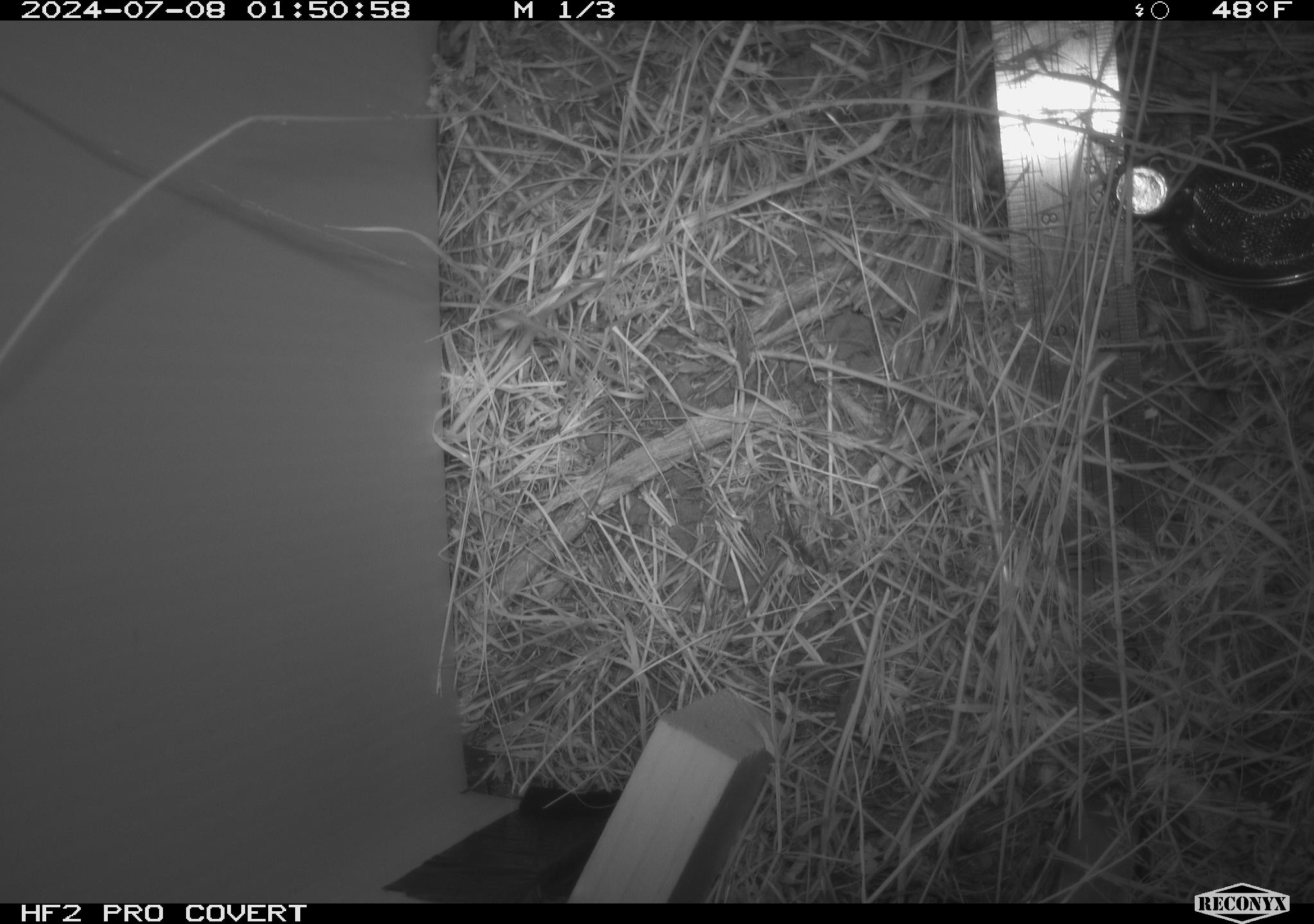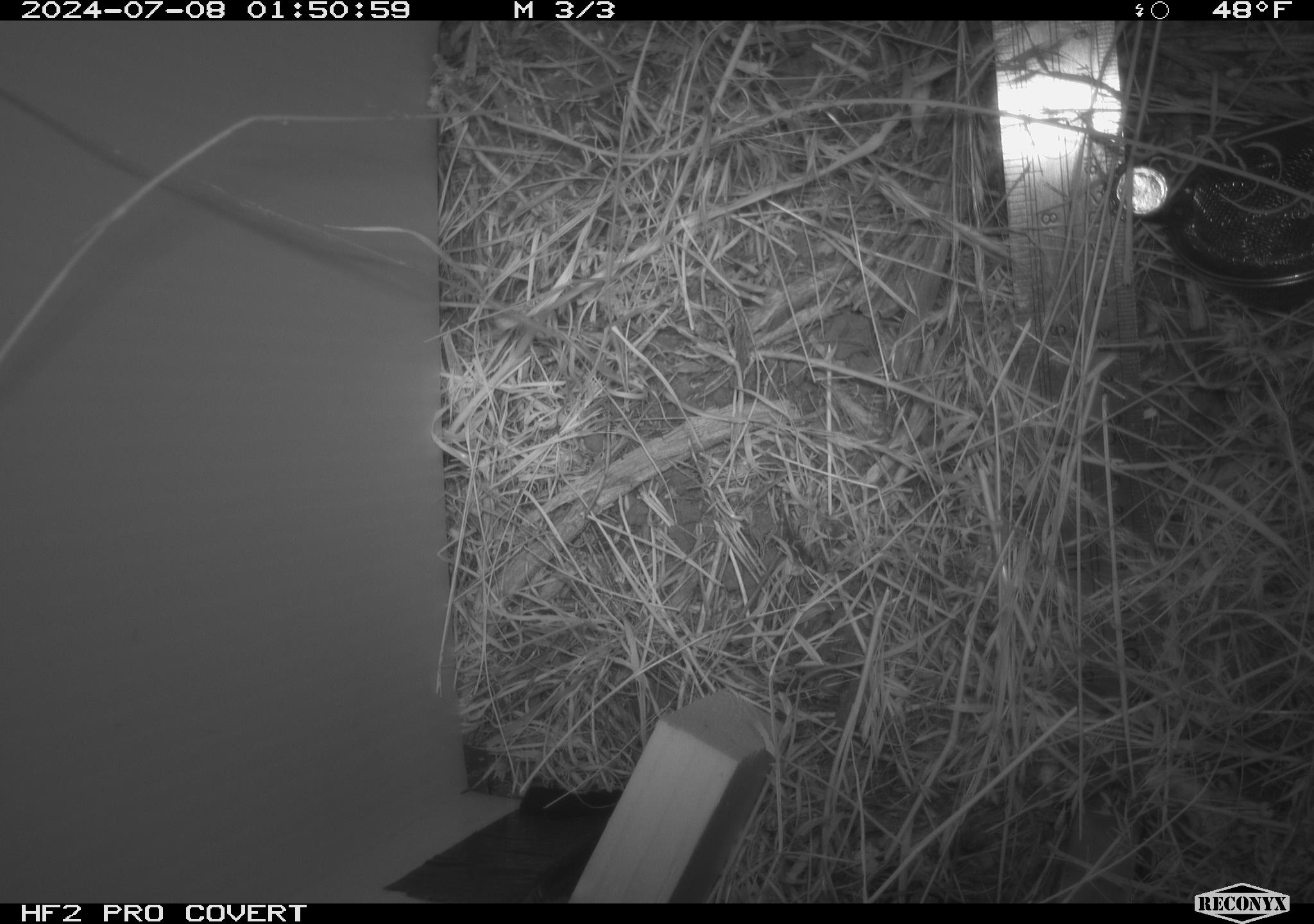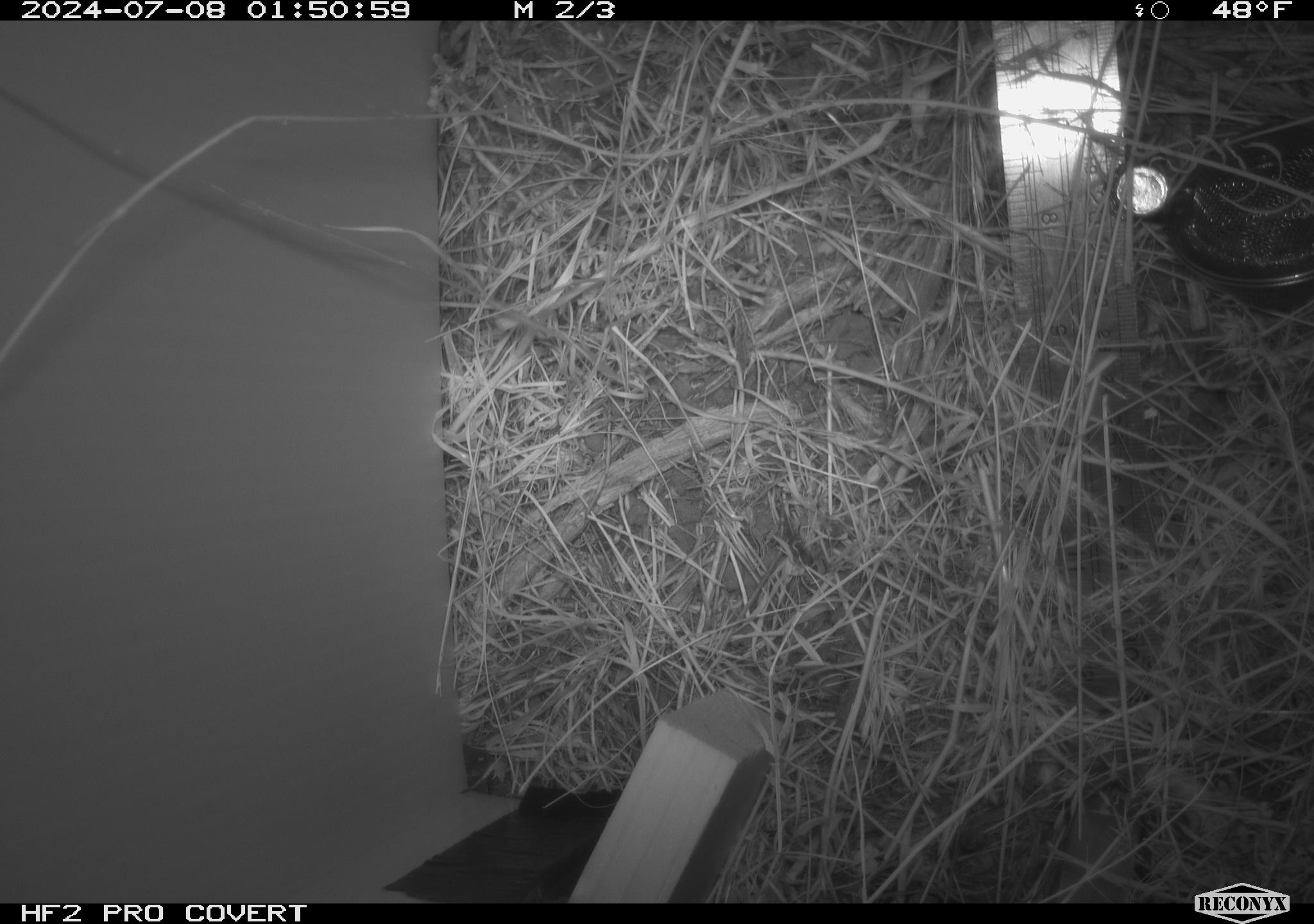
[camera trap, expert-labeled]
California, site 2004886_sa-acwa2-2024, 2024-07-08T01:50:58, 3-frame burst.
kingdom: Animalia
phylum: Chordata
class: Mammalia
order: Rodentia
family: Cricetidae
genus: Microtus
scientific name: Microtus californicus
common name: california vole